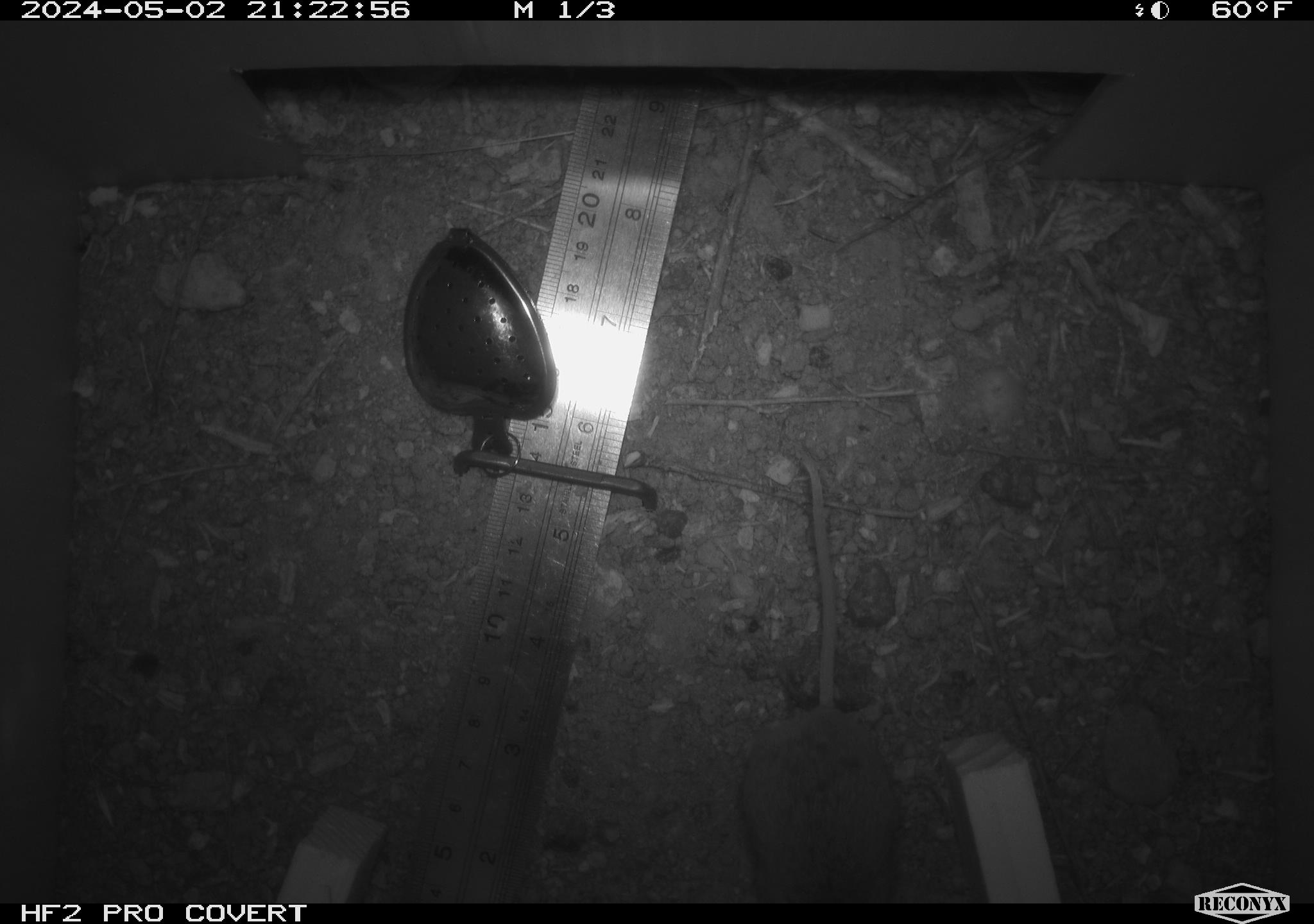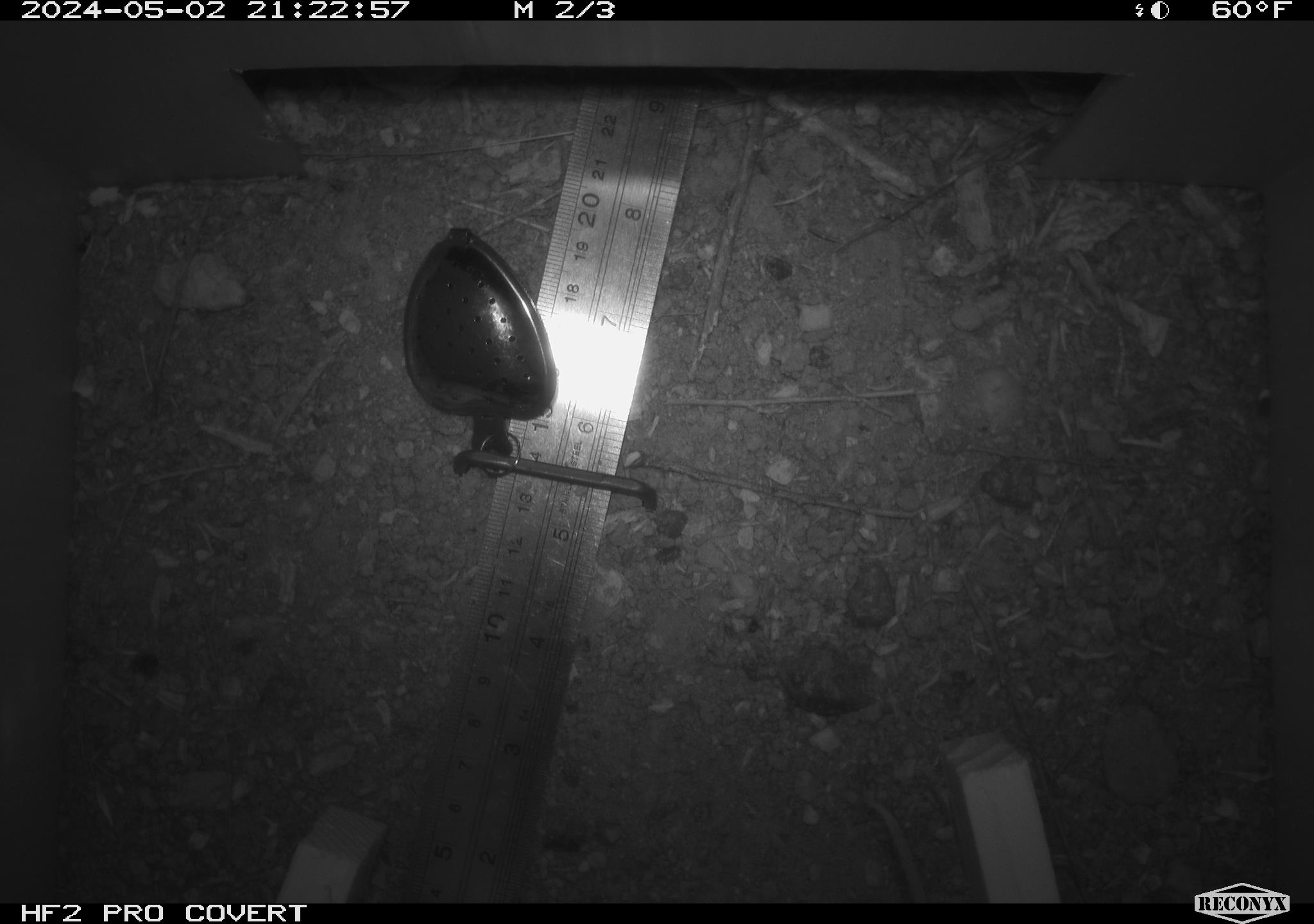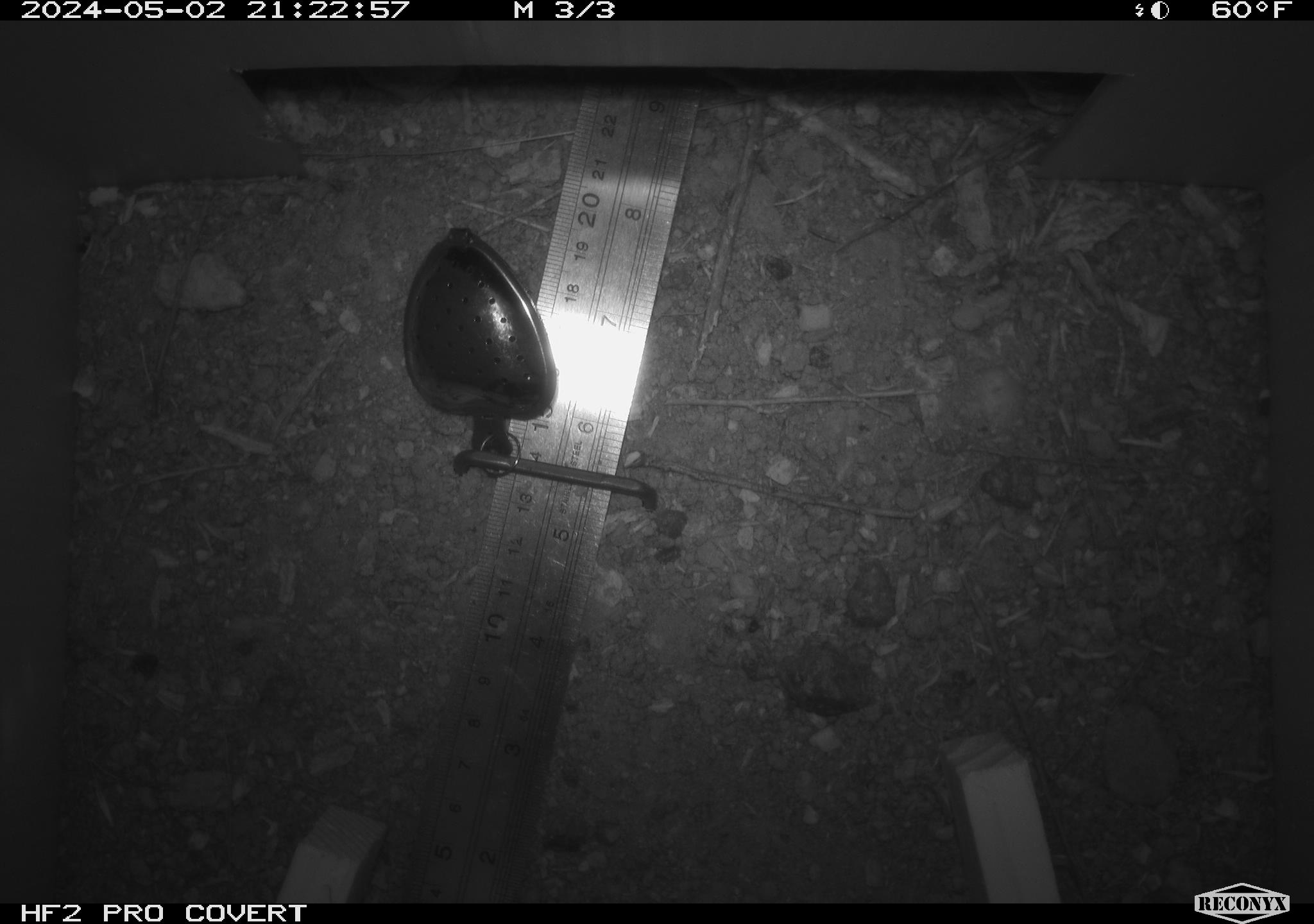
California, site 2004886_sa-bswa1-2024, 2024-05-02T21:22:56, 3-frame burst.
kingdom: Animalia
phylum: Chordata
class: Mammalia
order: Rodentia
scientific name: Rodentia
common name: mouse species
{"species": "mouse species (Rodentia)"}